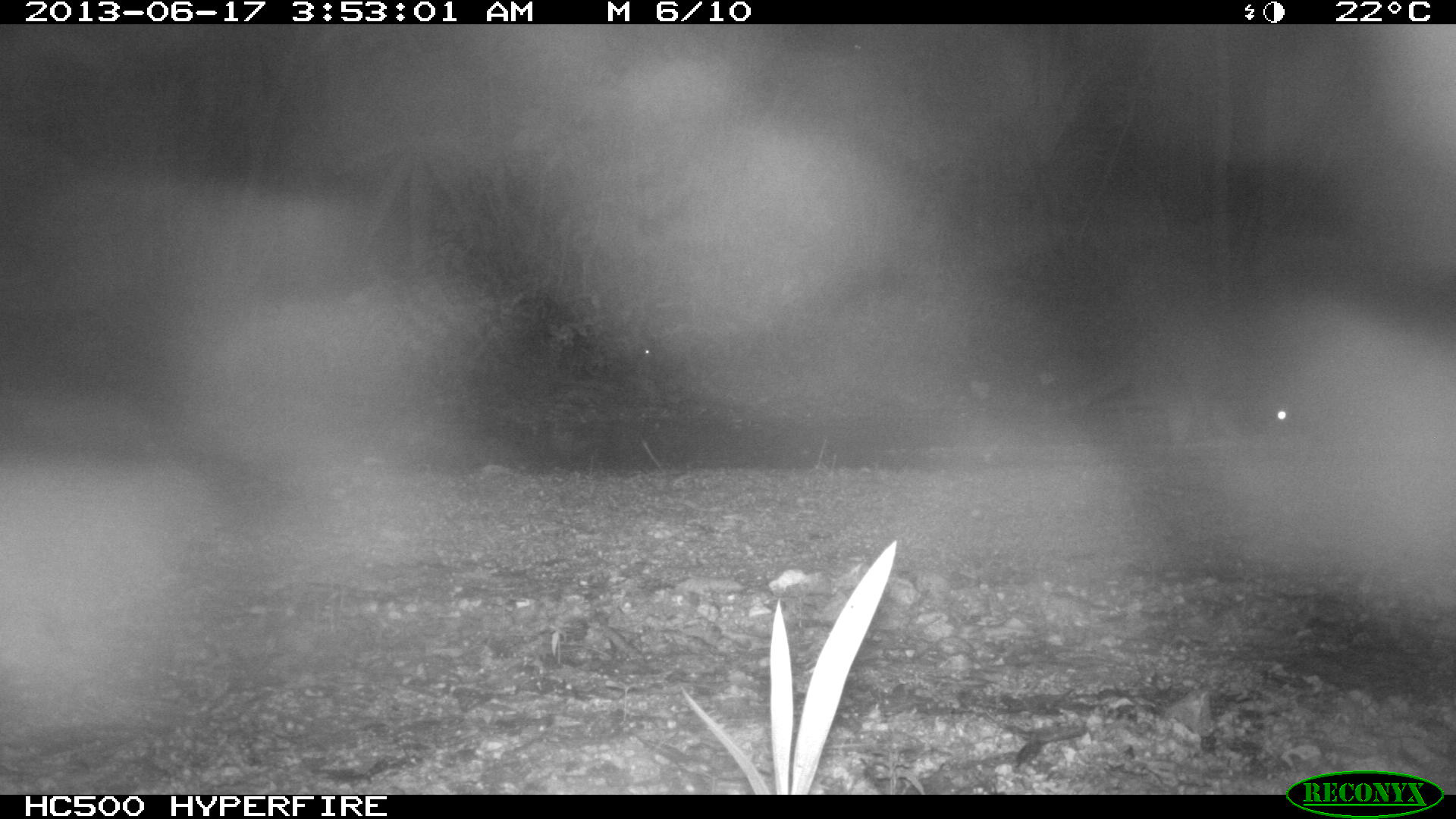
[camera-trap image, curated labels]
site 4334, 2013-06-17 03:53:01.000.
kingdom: Animalia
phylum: Chordata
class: Mammalia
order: Carnivora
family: Procyonidae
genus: Procyon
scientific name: Procyon lotor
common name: common raccoon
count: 1